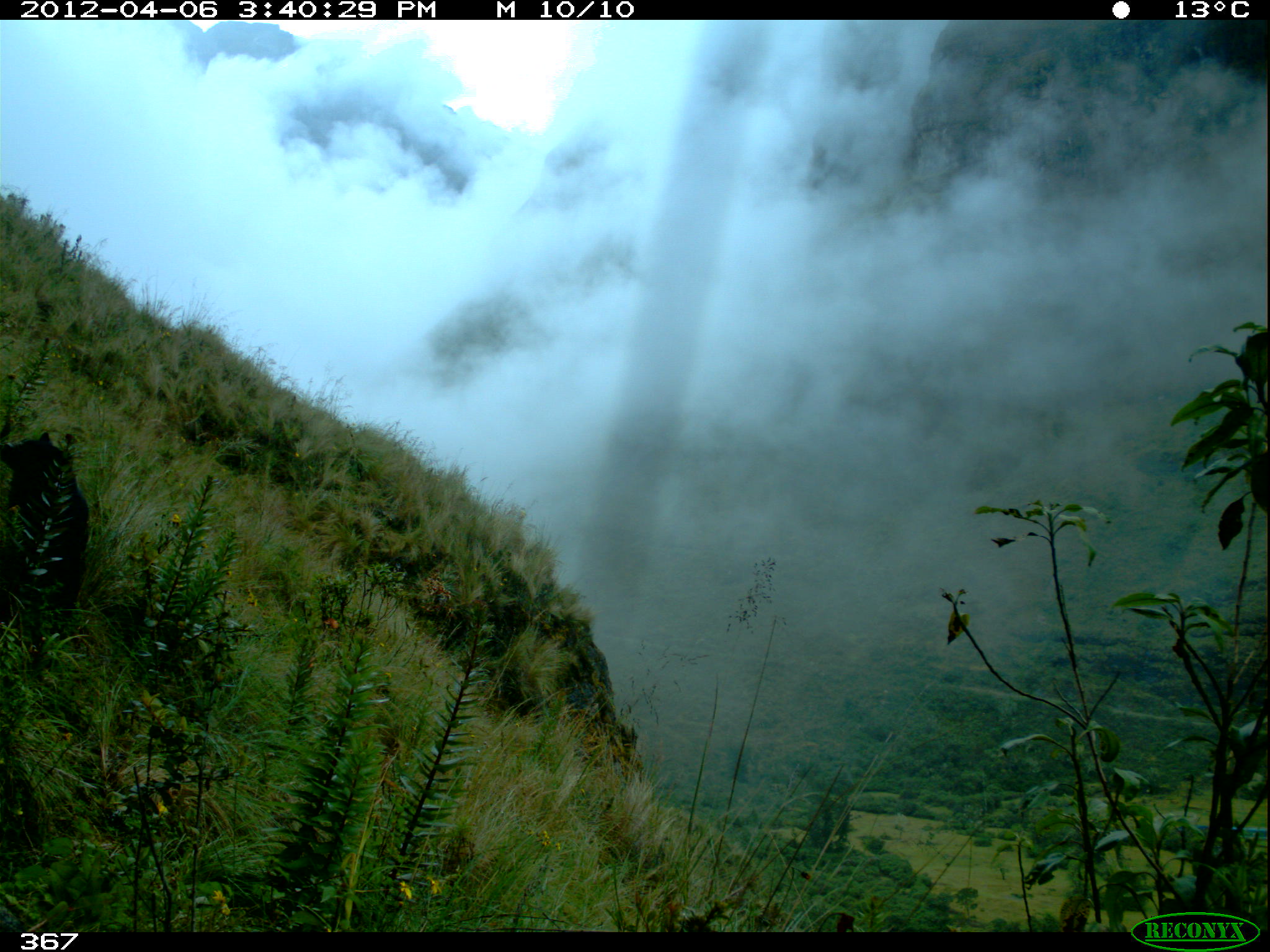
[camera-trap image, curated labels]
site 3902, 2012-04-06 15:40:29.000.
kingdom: Animalia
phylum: Chordata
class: Mammalia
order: Carnivora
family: Ursidae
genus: Tremarctos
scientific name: Tremarctos ornatus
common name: spectacled bear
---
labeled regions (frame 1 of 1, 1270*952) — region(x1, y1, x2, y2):
tremarctos ornatus: region(0, 430, 92, 614)